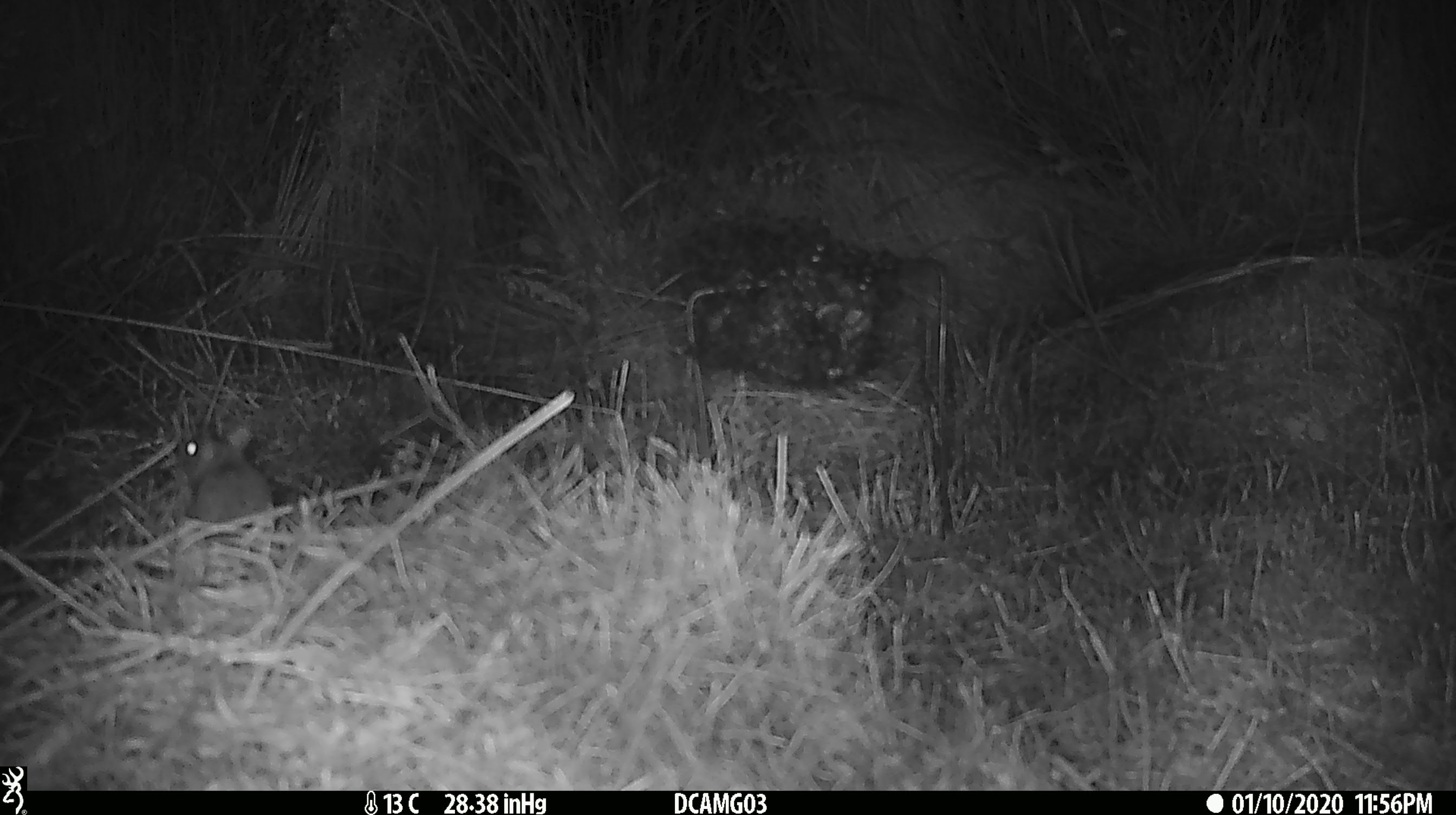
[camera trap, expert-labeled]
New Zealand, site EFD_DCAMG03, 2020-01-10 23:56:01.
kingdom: Animalia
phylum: Chordata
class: Mammalia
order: Rodentia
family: Muridae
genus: Mus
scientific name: Mus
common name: mouse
Mouse (Mus).